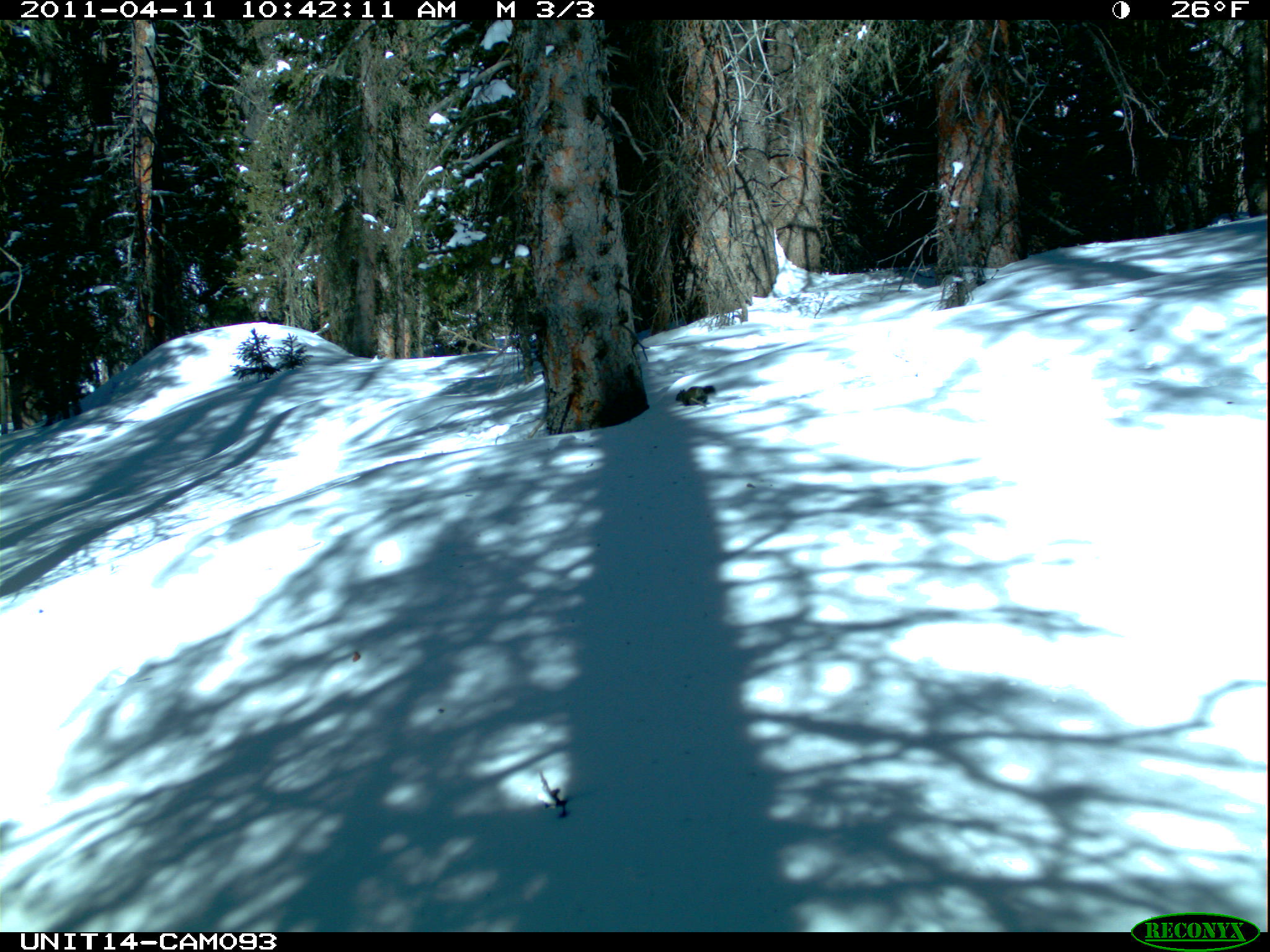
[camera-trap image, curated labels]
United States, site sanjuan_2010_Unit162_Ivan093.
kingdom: Animalia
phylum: Chordata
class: Mammalia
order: Rodentia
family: Sciuridae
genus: Tamiasciurus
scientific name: Tamiasciurus hudsonicus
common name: american red squirrel